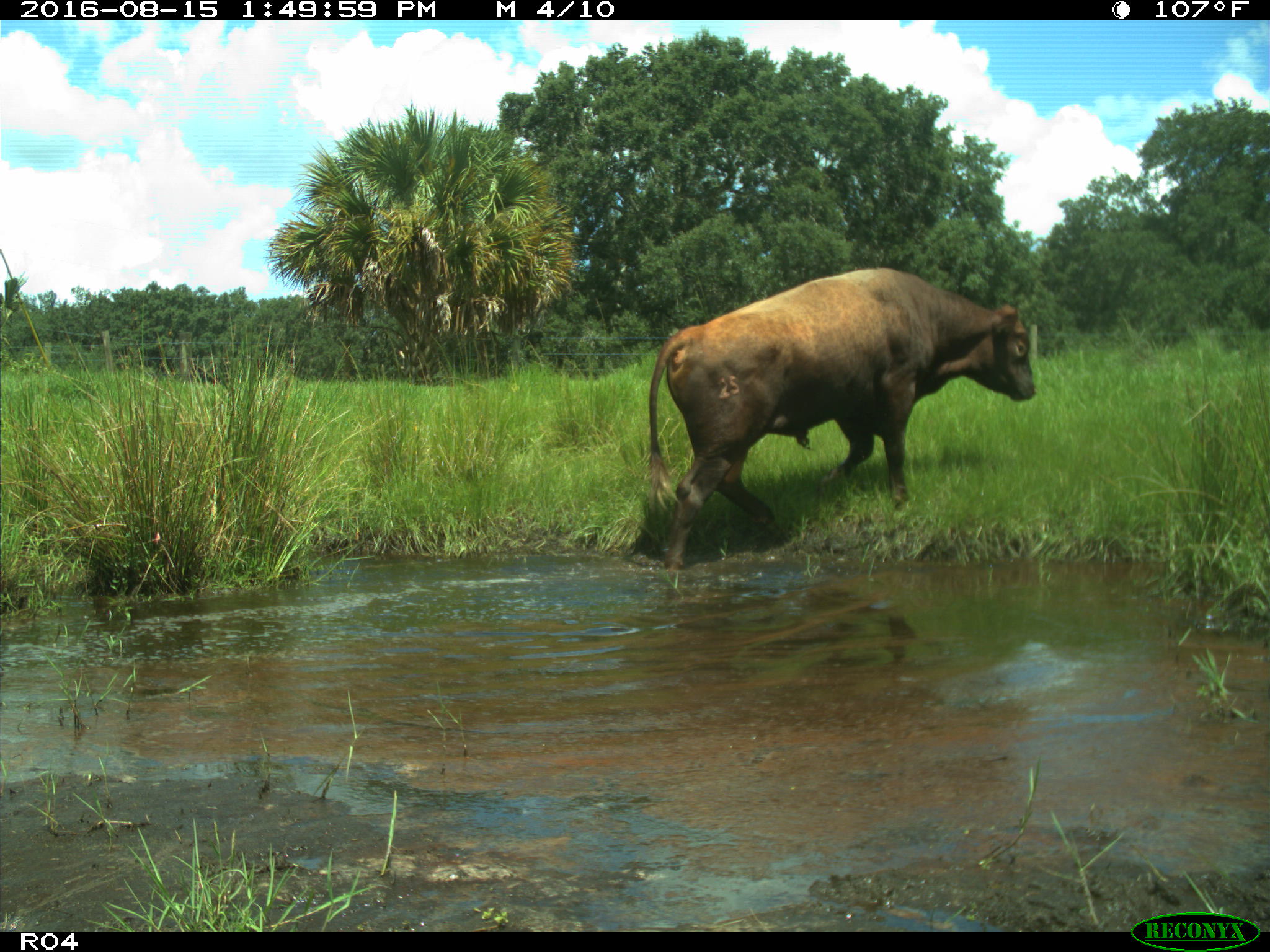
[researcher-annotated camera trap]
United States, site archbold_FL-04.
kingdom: Animalia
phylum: Chordata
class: Mammalia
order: Artiodactyla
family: Bovidae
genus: Bos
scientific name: Bos taurus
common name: domestic cow